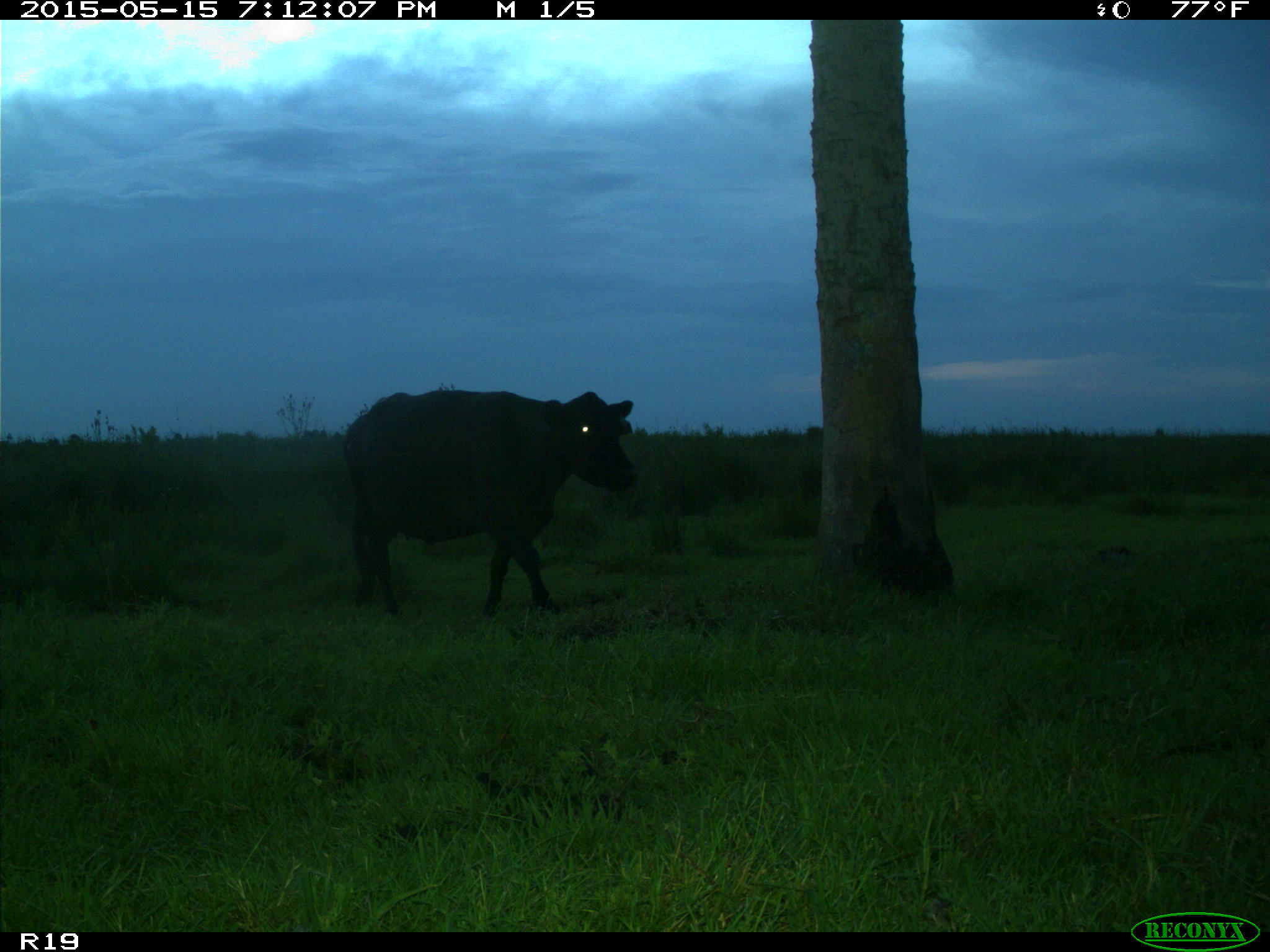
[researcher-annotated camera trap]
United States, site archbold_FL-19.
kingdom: Animalia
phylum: Chordata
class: Mammalia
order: Artiodactyla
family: Bovidae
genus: Bos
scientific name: Bos taurus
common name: domestic cow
Bos taurus (domestic cow).